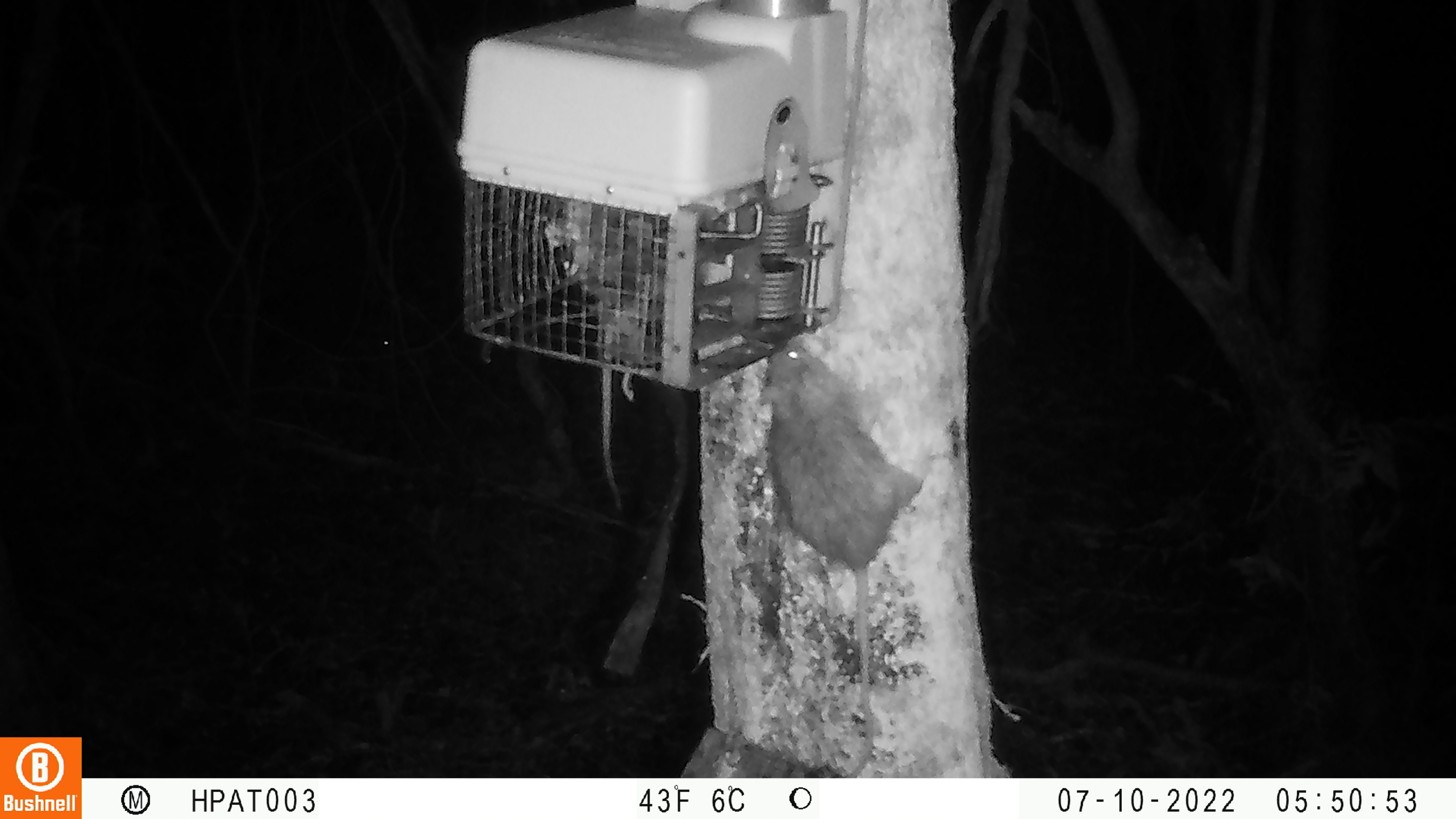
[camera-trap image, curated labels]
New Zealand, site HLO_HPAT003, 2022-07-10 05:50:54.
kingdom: Animalia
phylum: Chordata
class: Mammalia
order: Rodentia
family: Muridae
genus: Rattus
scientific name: Rattus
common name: rat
Rat (Rattus).